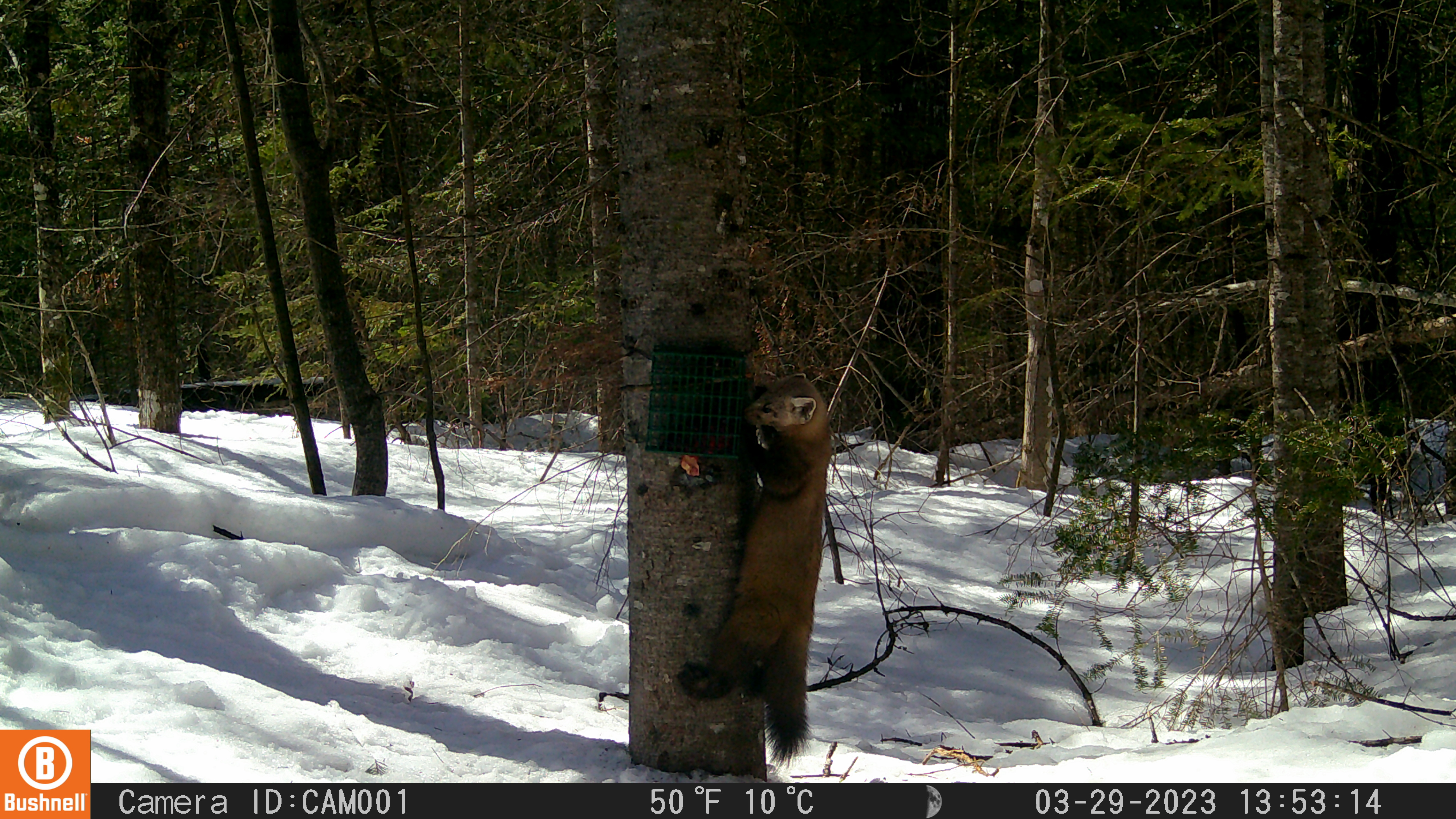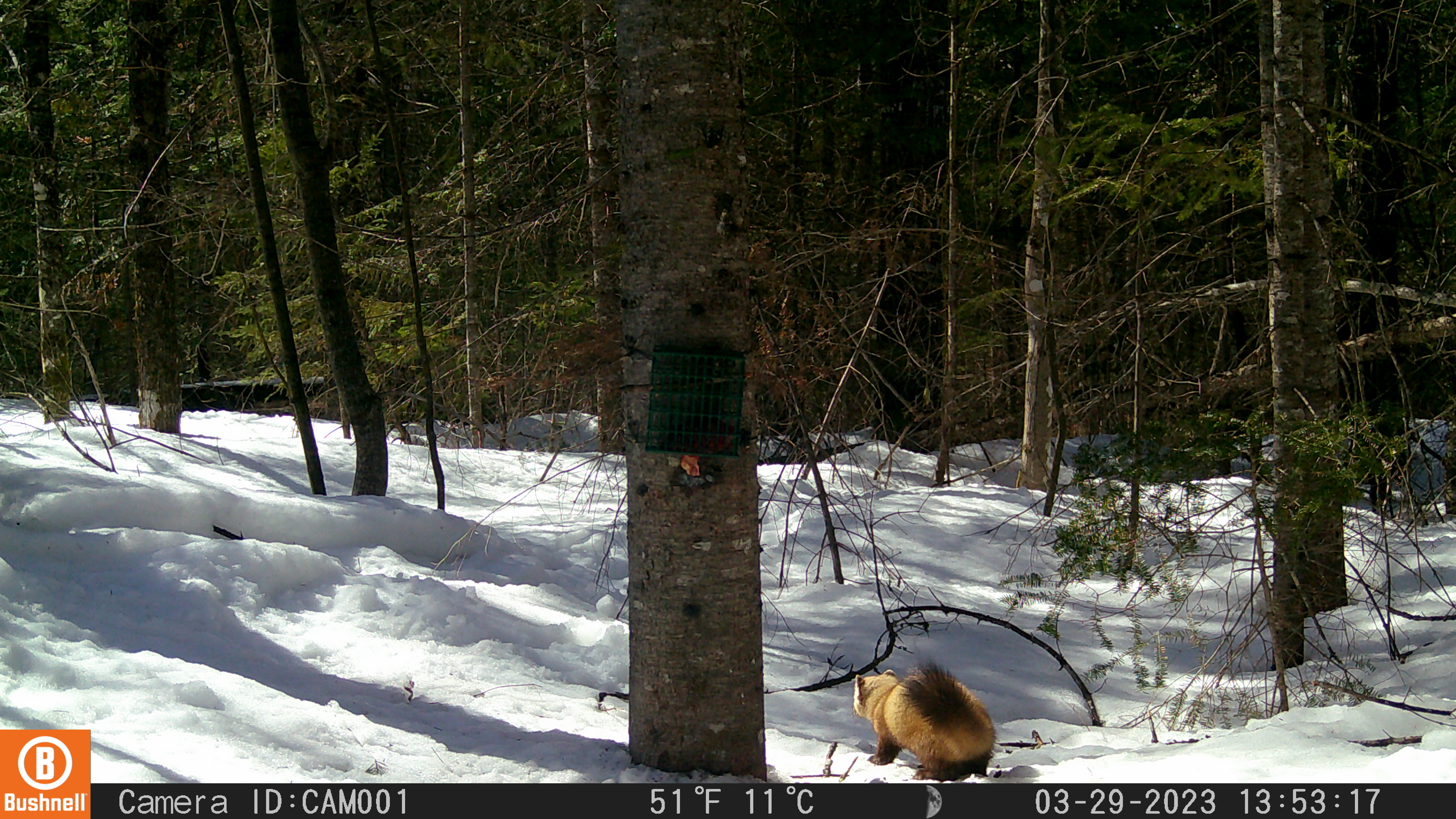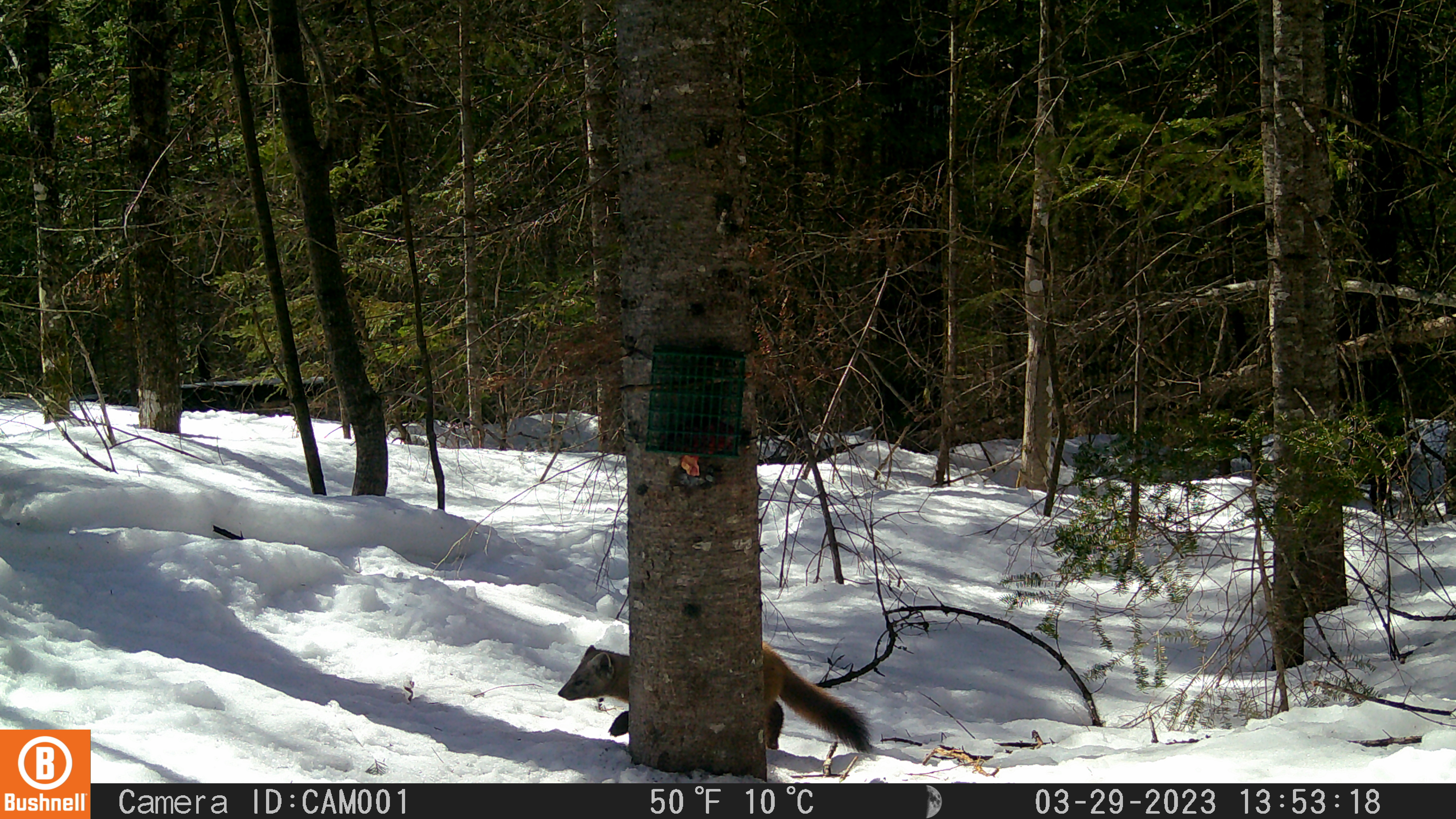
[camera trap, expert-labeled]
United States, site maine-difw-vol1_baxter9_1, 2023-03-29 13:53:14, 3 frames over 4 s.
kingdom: Animalia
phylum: Chordata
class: Mammalia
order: Carnivora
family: Mustelidae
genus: Martes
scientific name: Martes americana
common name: american marten